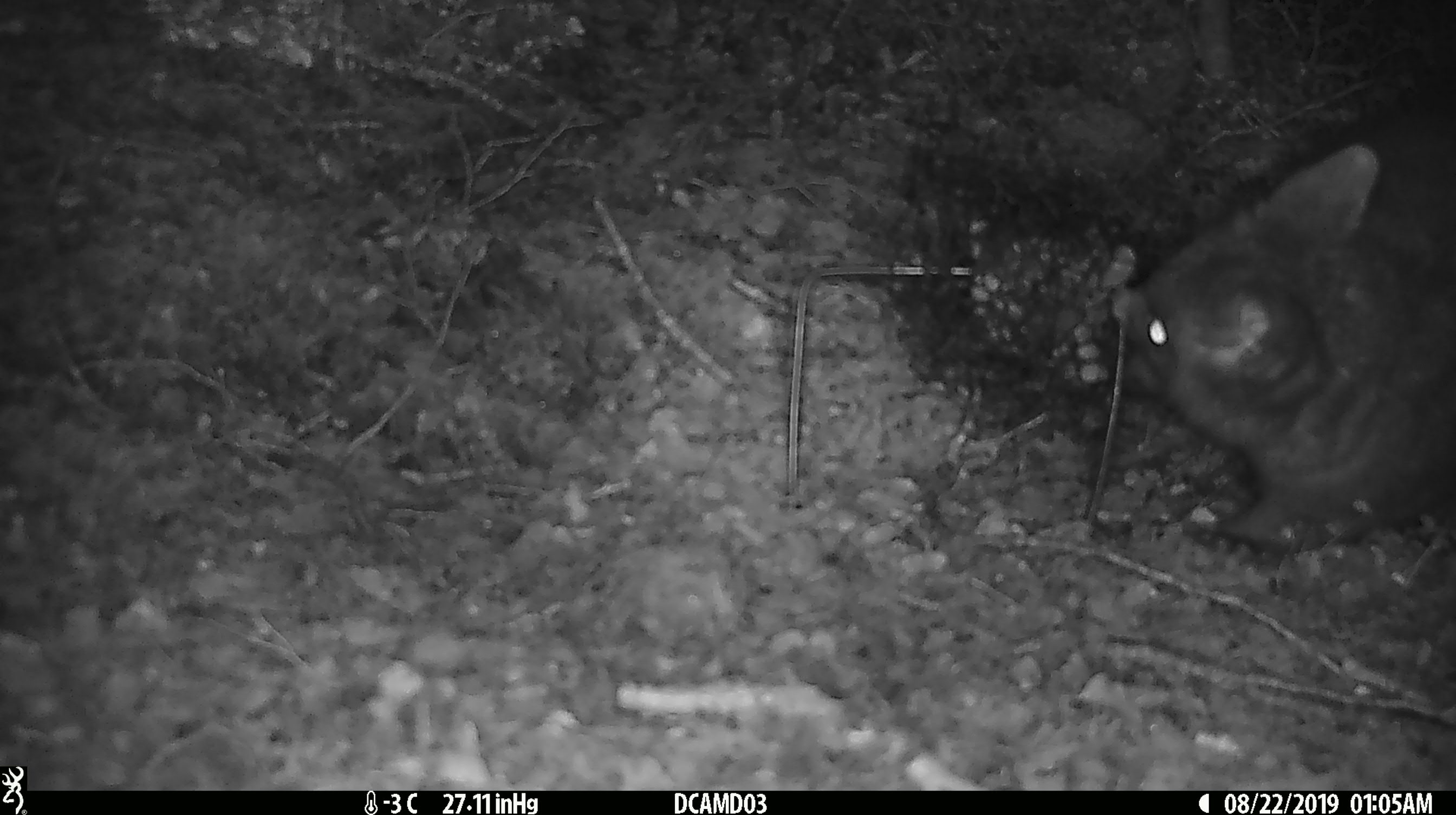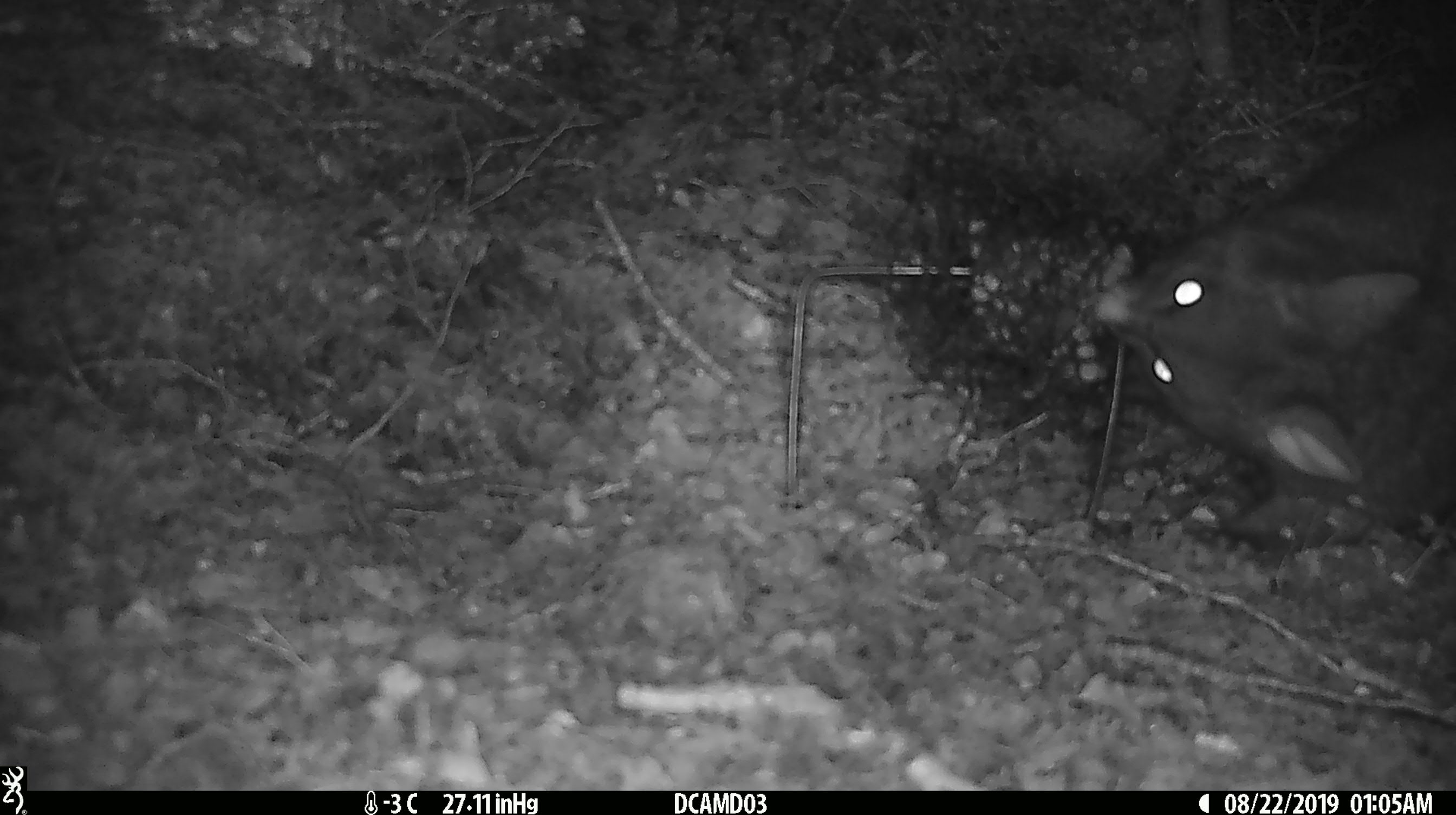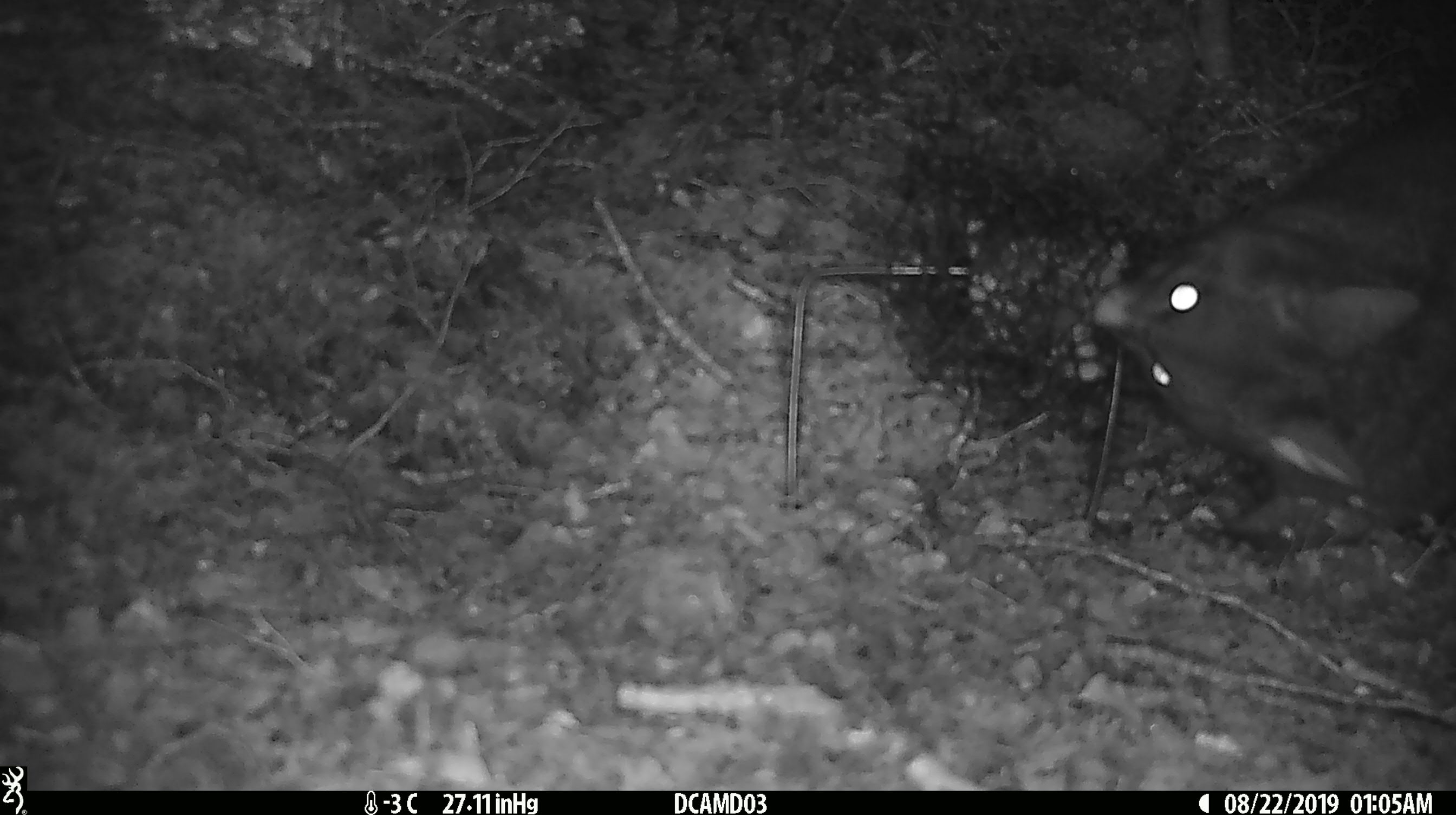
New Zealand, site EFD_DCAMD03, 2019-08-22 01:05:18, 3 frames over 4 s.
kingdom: Animalia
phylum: Chordata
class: Mammalia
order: Diprotodontia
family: Phalangeridae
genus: Trichosurus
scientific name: Trichosurus vulpecula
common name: common brushtail possum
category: possum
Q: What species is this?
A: Possum (common brushtail possum) (Trichosurus vulpecula).